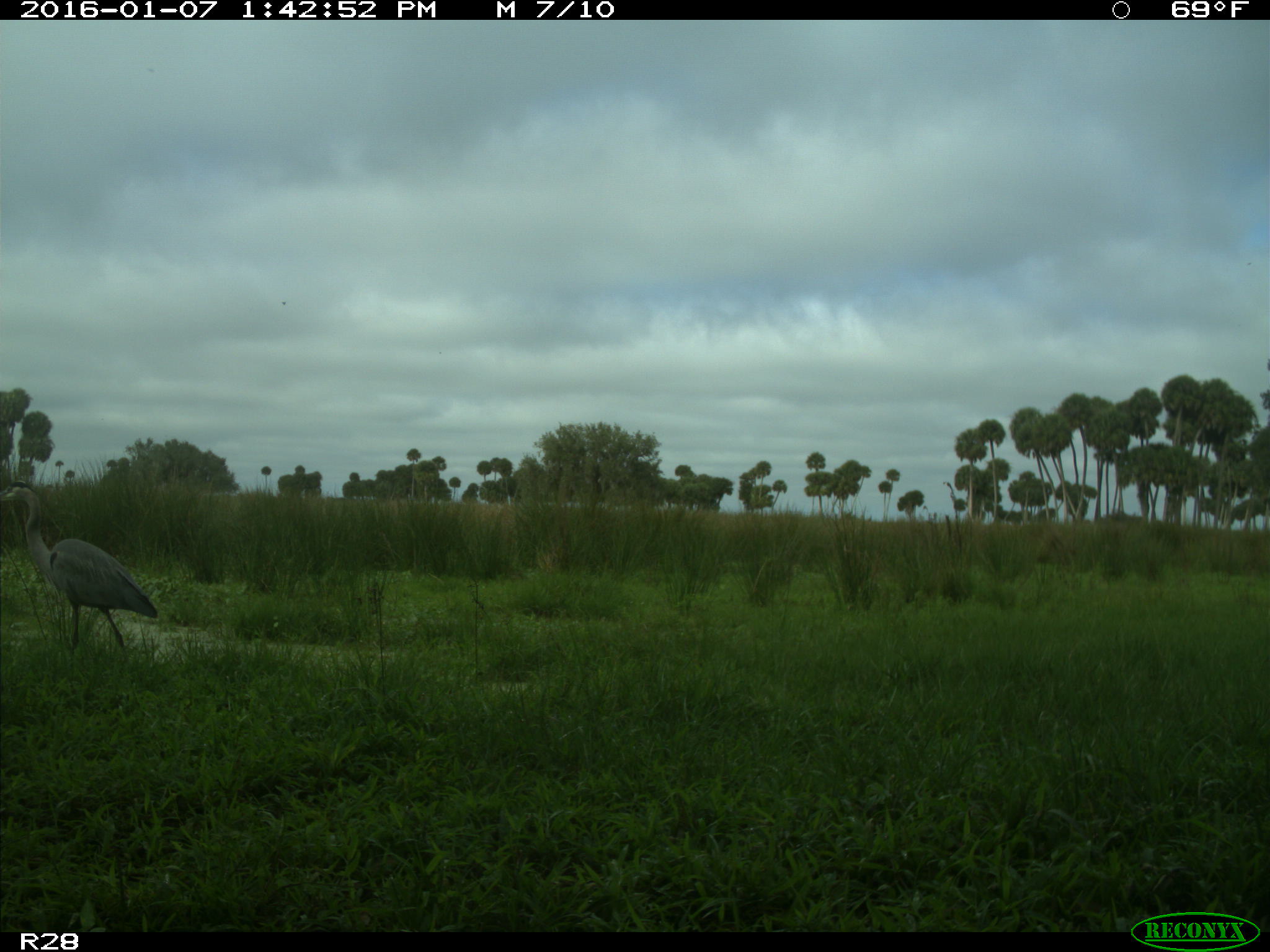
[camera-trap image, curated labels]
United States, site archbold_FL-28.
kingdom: Animalia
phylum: Chordata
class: Aves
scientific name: Aves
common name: birds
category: unidentified bird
Unidentified bird (birds) (Aves).